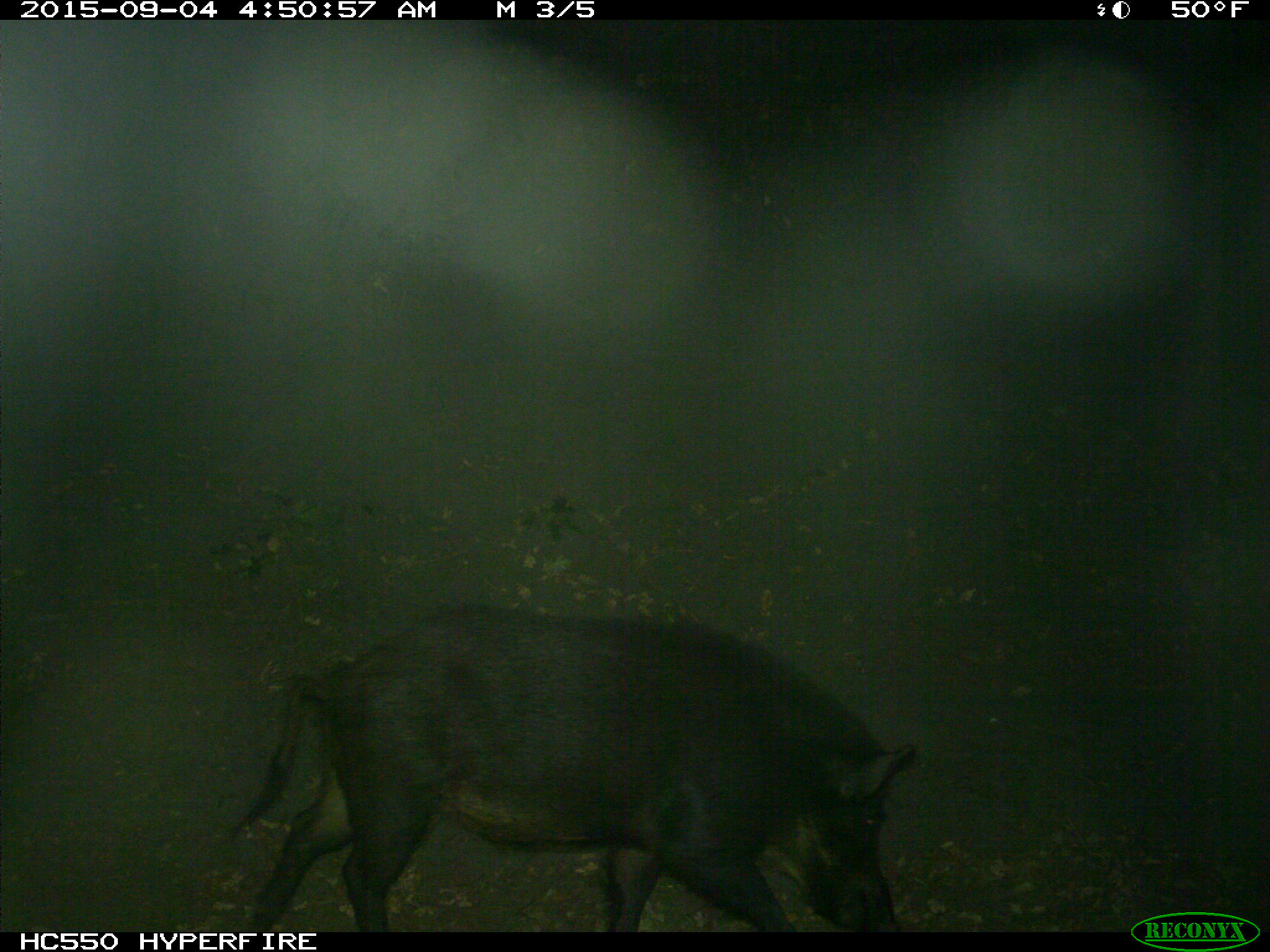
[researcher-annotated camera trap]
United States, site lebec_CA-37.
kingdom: Animalia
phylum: Chordata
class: Mammalia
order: Artiodactyla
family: Suidae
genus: Sus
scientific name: Sus scrofa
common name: wild boar